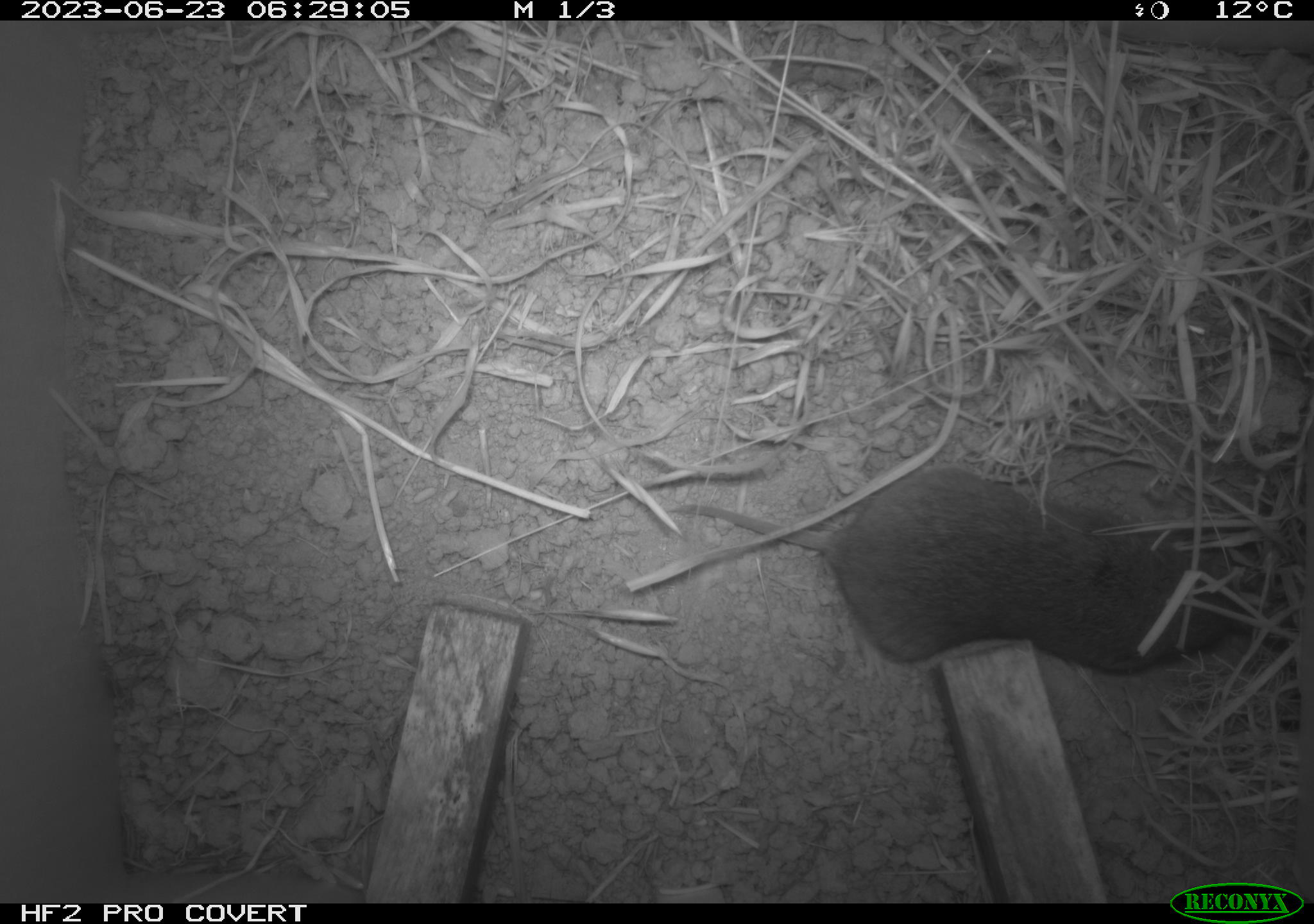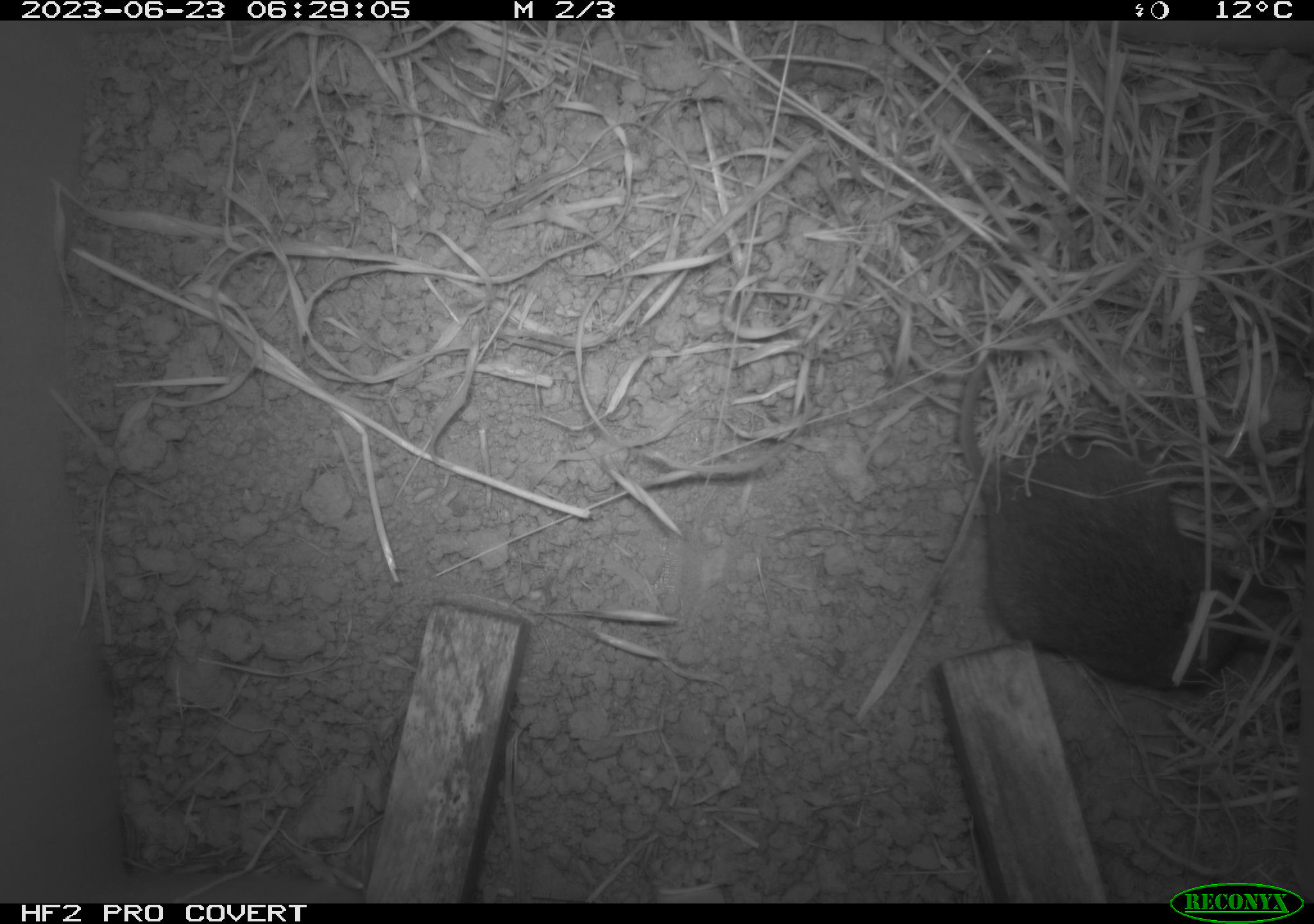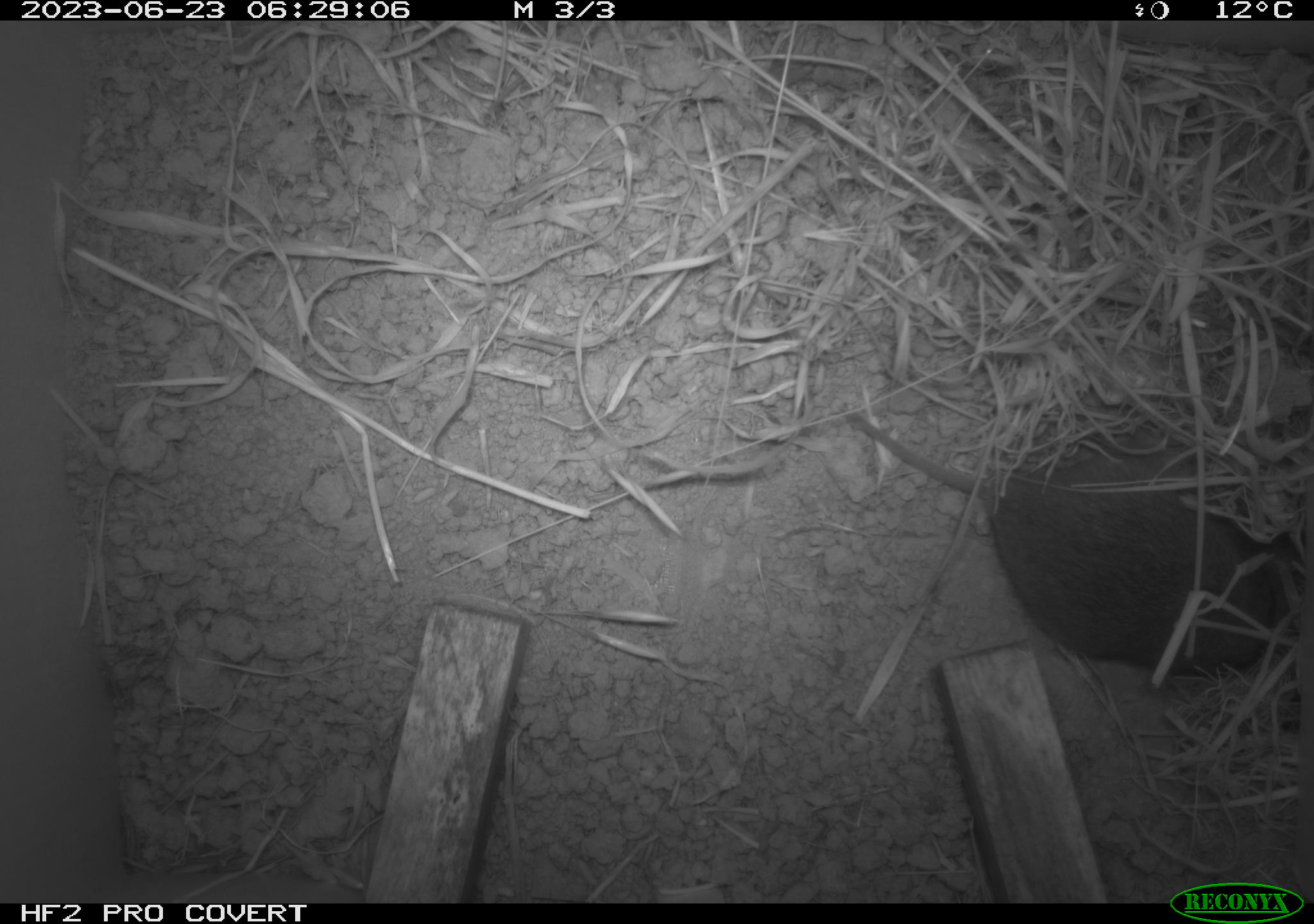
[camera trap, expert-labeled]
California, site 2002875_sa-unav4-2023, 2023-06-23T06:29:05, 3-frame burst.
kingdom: Animalia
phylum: Chordata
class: Mammalia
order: Rodentia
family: Cricetidae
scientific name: Arvicolinae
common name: voles, lemmings, and muskrats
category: arvicolinae subfamily